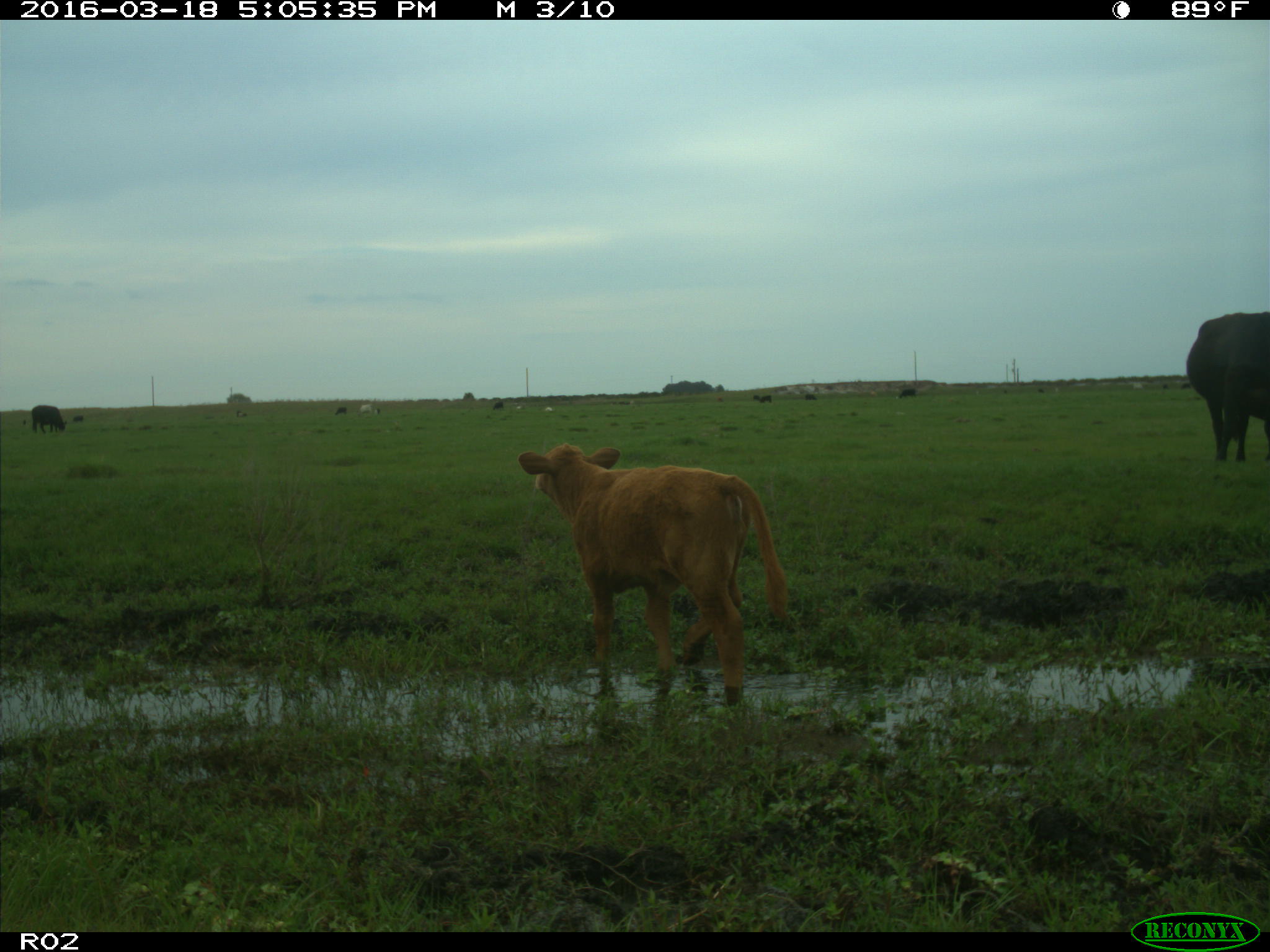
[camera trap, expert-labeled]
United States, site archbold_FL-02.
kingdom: Animalia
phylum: Chordata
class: Mammalia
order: Artiodactyla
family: Bovidae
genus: Bos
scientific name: Bos taurus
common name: domestic cow